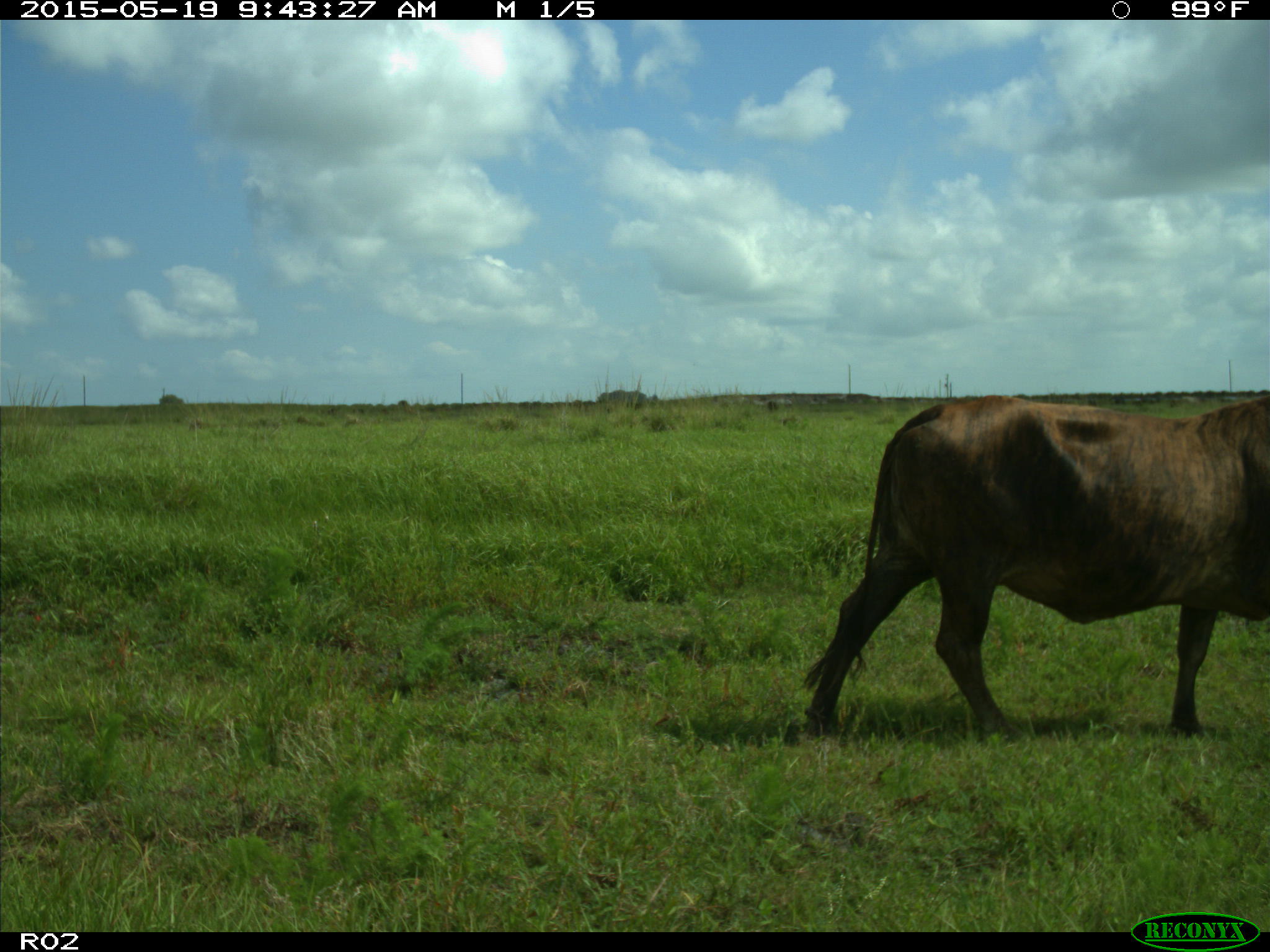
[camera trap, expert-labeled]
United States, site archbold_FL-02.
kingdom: Animalia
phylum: Chordata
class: Mammalia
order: Artiodactyla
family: Bovidae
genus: Bos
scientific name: Bos taurus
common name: domestic cow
Bos taurus (domestic cow).